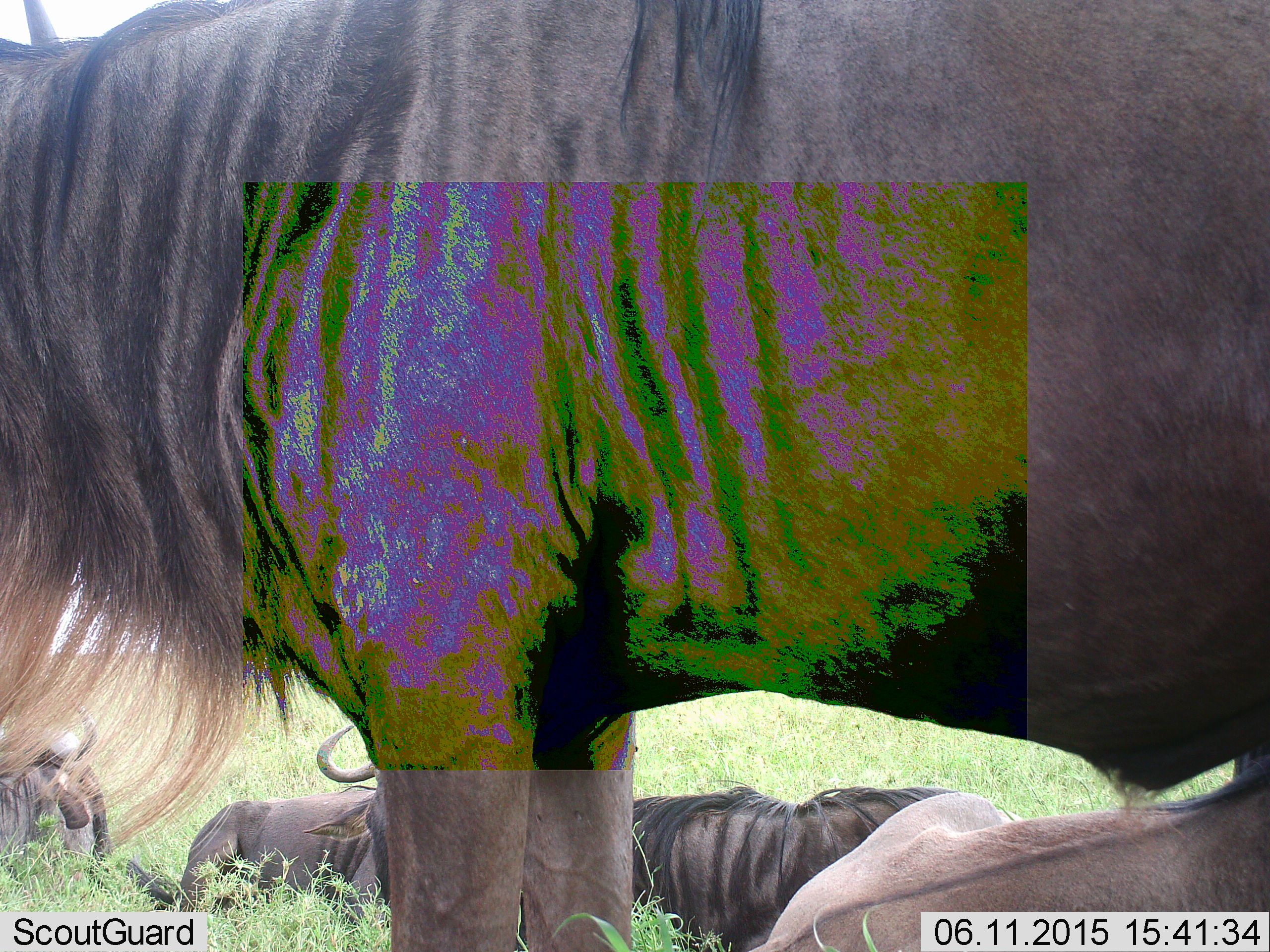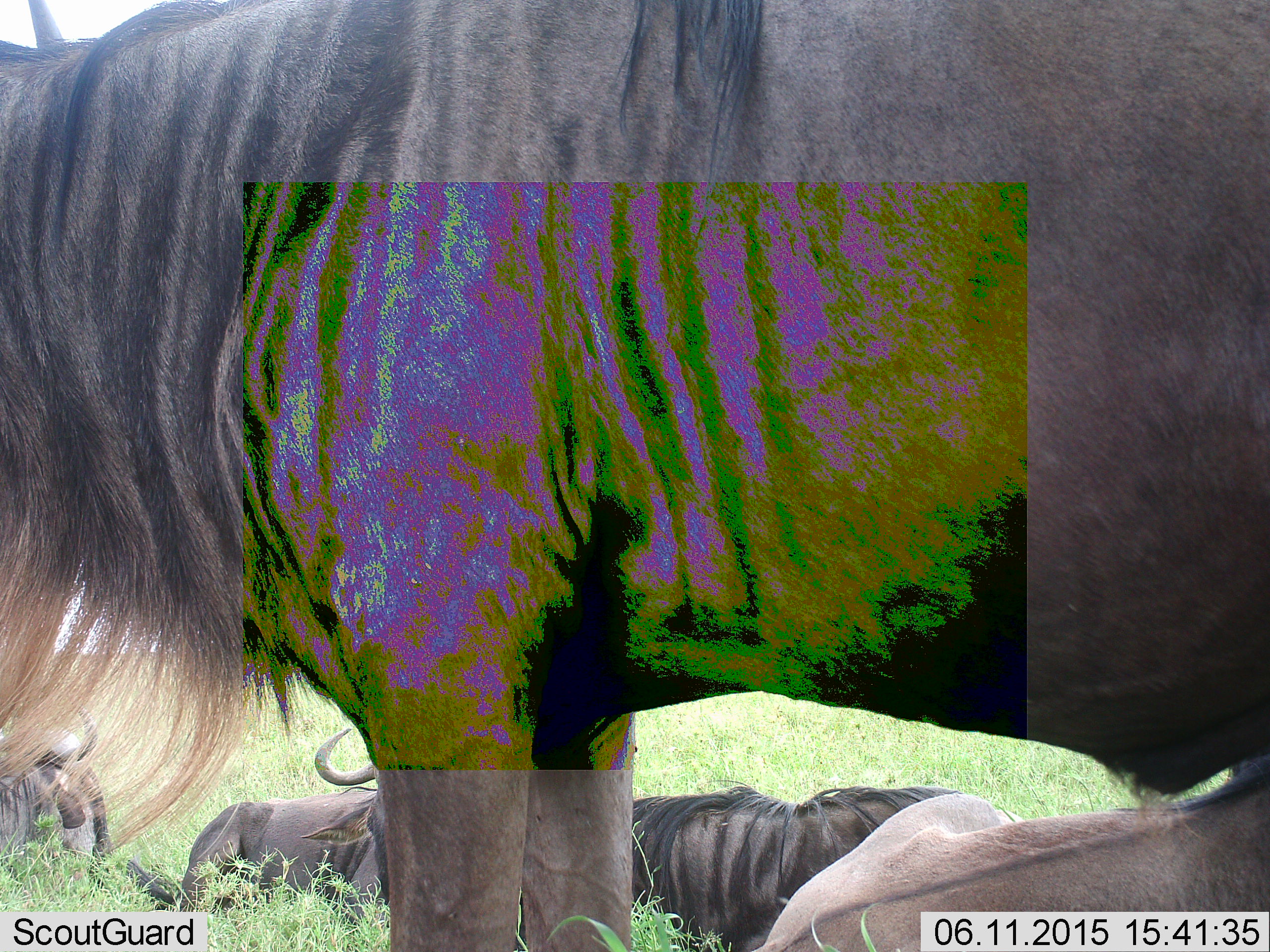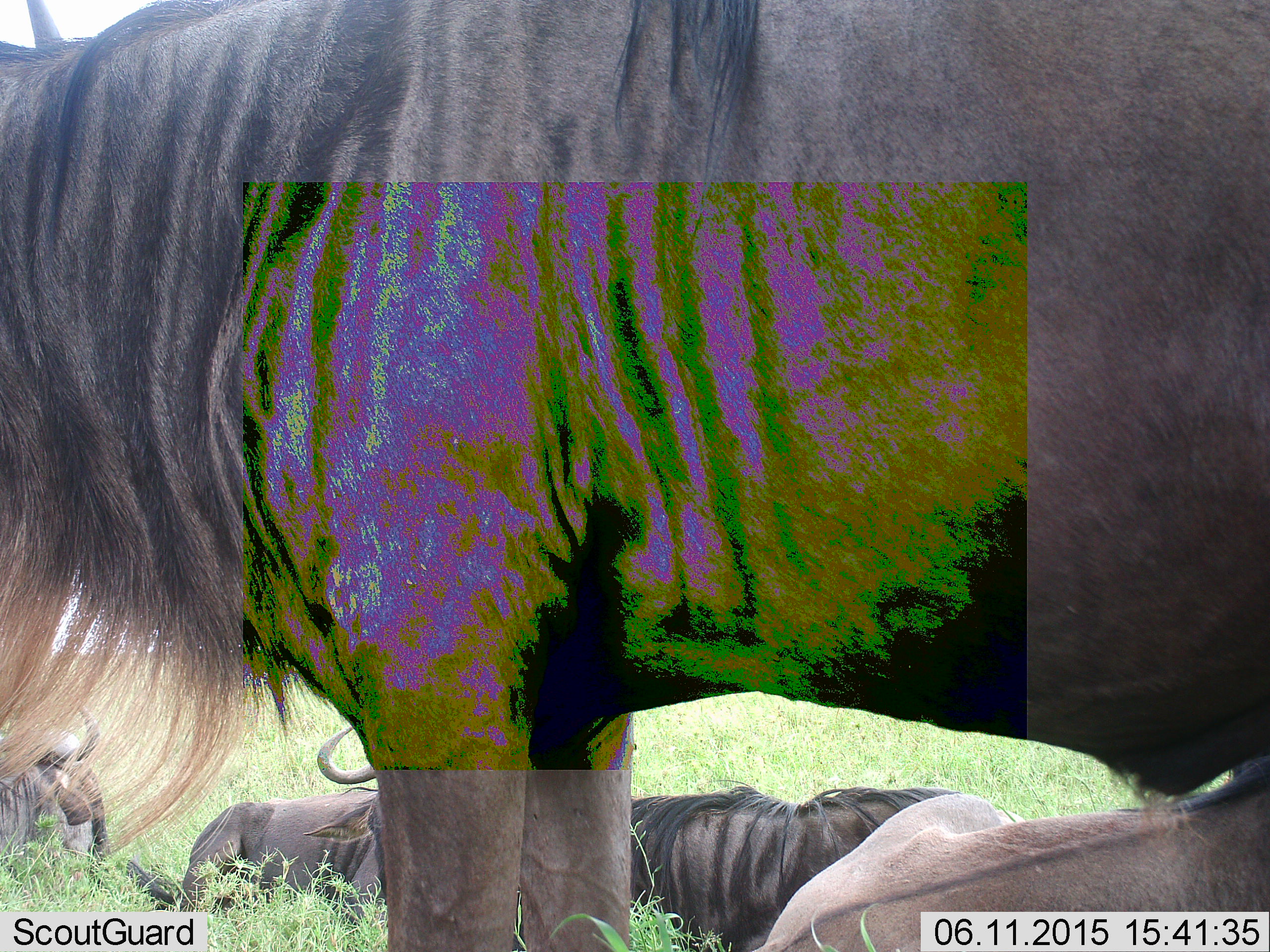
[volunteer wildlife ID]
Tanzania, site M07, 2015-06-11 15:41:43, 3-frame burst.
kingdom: Animalia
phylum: Chordata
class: Mammalia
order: Artiodactyla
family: Bovidae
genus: Connochaetes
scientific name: Connochaetes taurinus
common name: blue wildebeest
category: wildebeest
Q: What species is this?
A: Wildebeest (blue wildebeest) (Connochaetes taurinus).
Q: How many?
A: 4.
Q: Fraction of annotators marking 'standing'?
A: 80%.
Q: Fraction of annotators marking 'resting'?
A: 100%.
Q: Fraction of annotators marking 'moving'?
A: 10%.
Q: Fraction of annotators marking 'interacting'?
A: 20%.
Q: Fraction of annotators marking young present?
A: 0%.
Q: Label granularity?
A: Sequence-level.